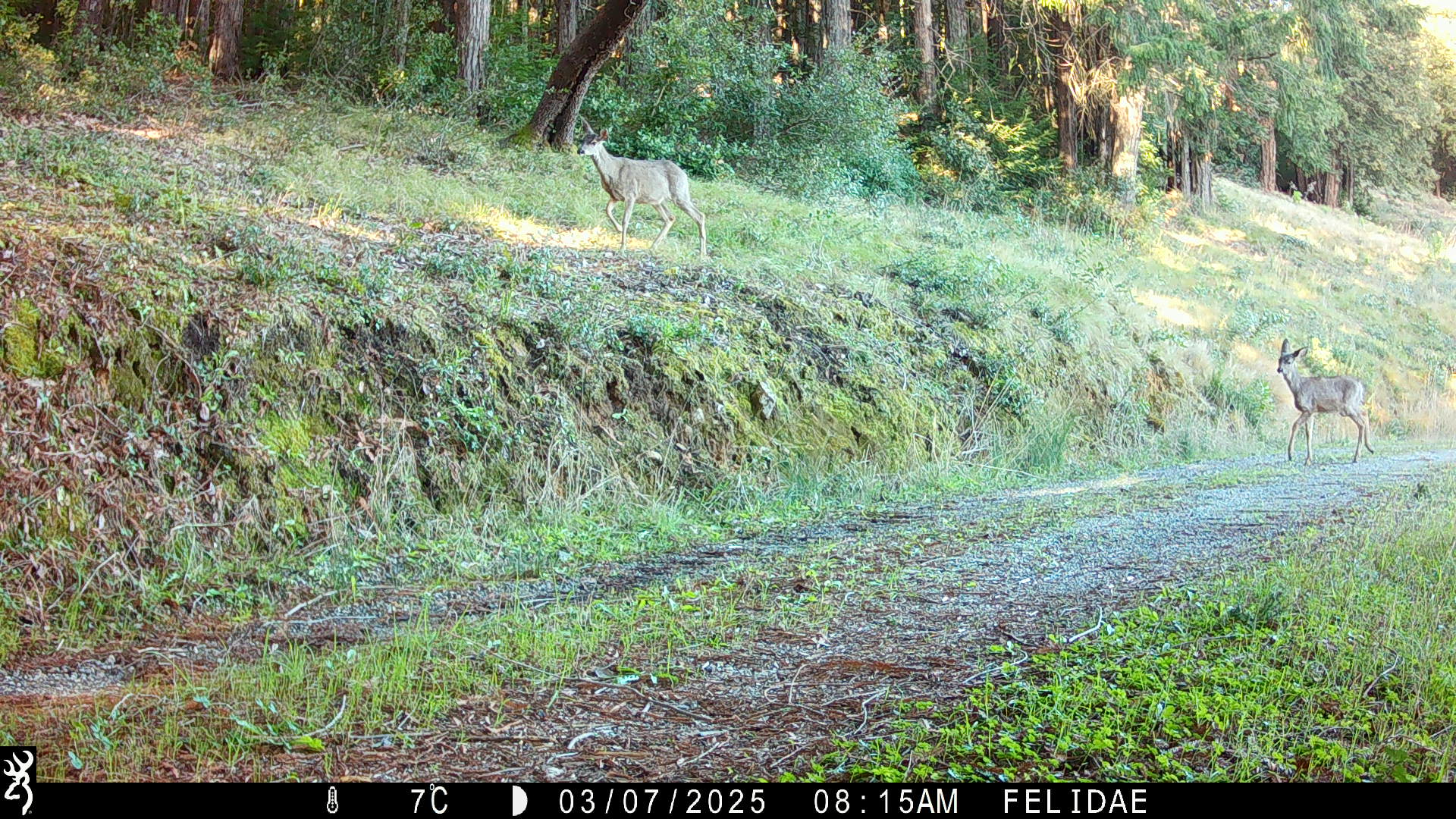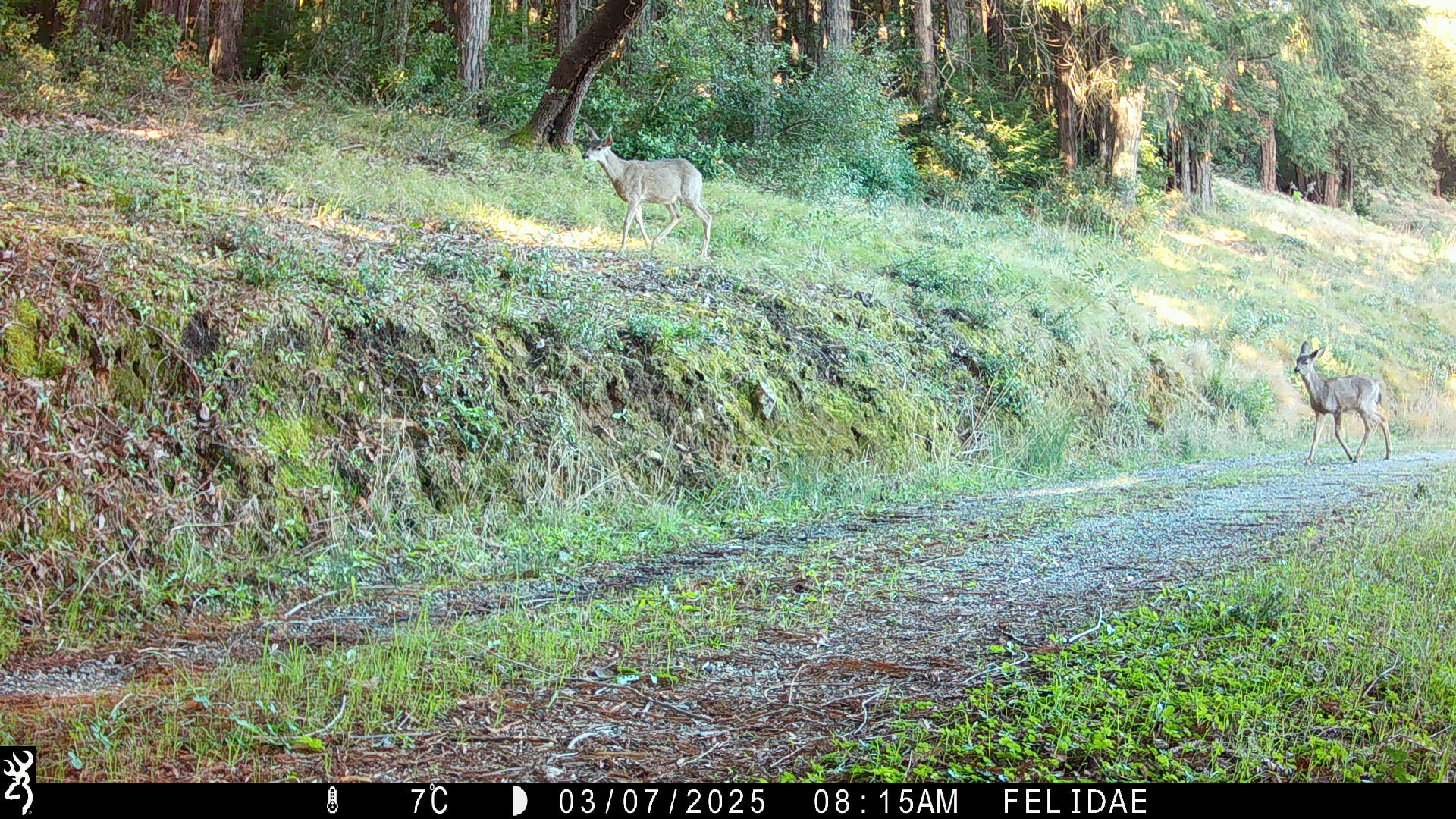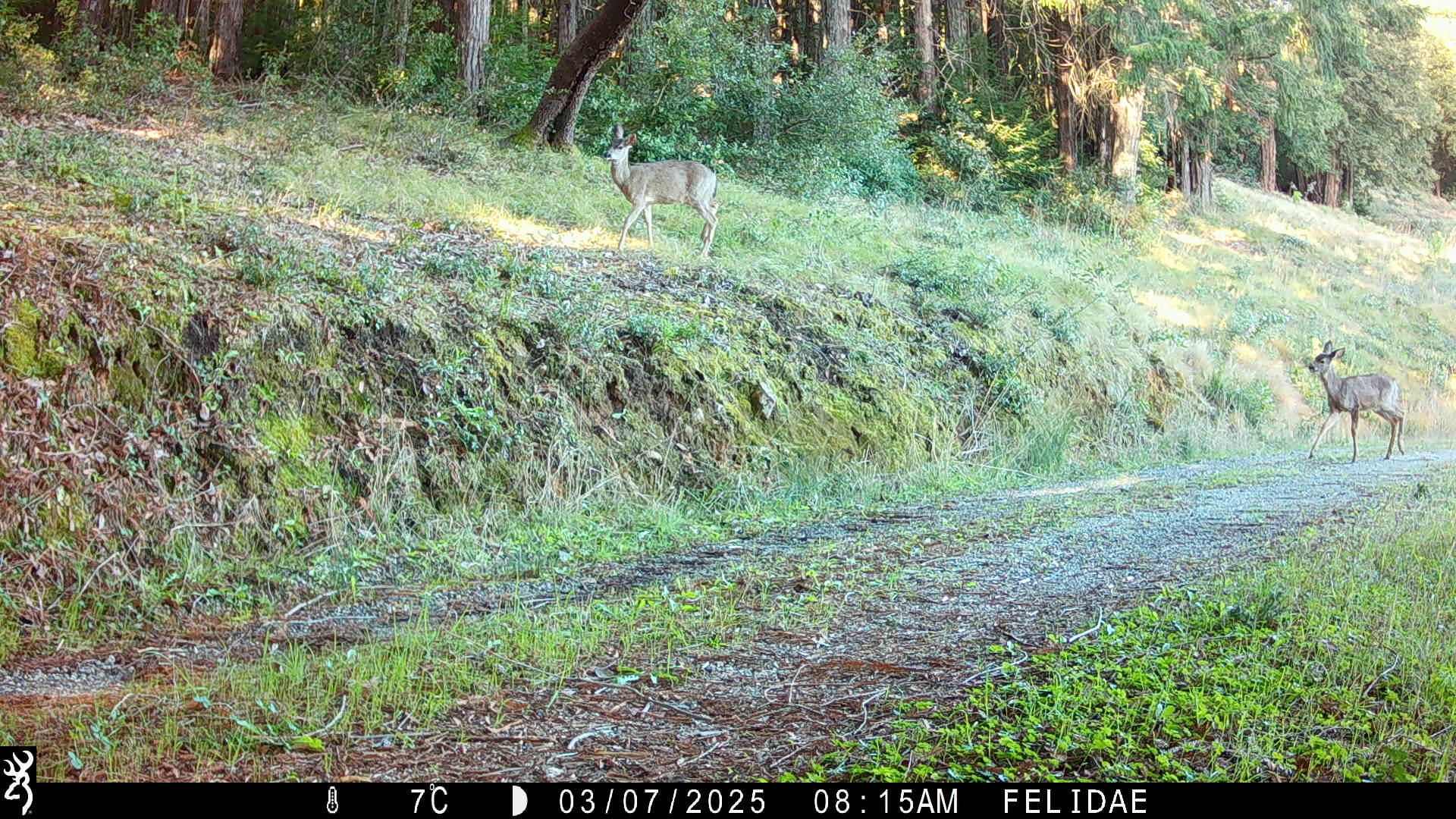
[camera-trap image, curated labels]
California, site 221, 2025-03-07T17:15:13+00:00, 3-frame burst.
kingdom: Animalia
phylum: Chordata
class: Mammalia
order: Artiodactyla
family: Cervidae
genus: Odocoileus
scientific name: Odocoileus hemionus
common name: mule deer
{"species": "mule deer (Odocoileus hemionus)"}